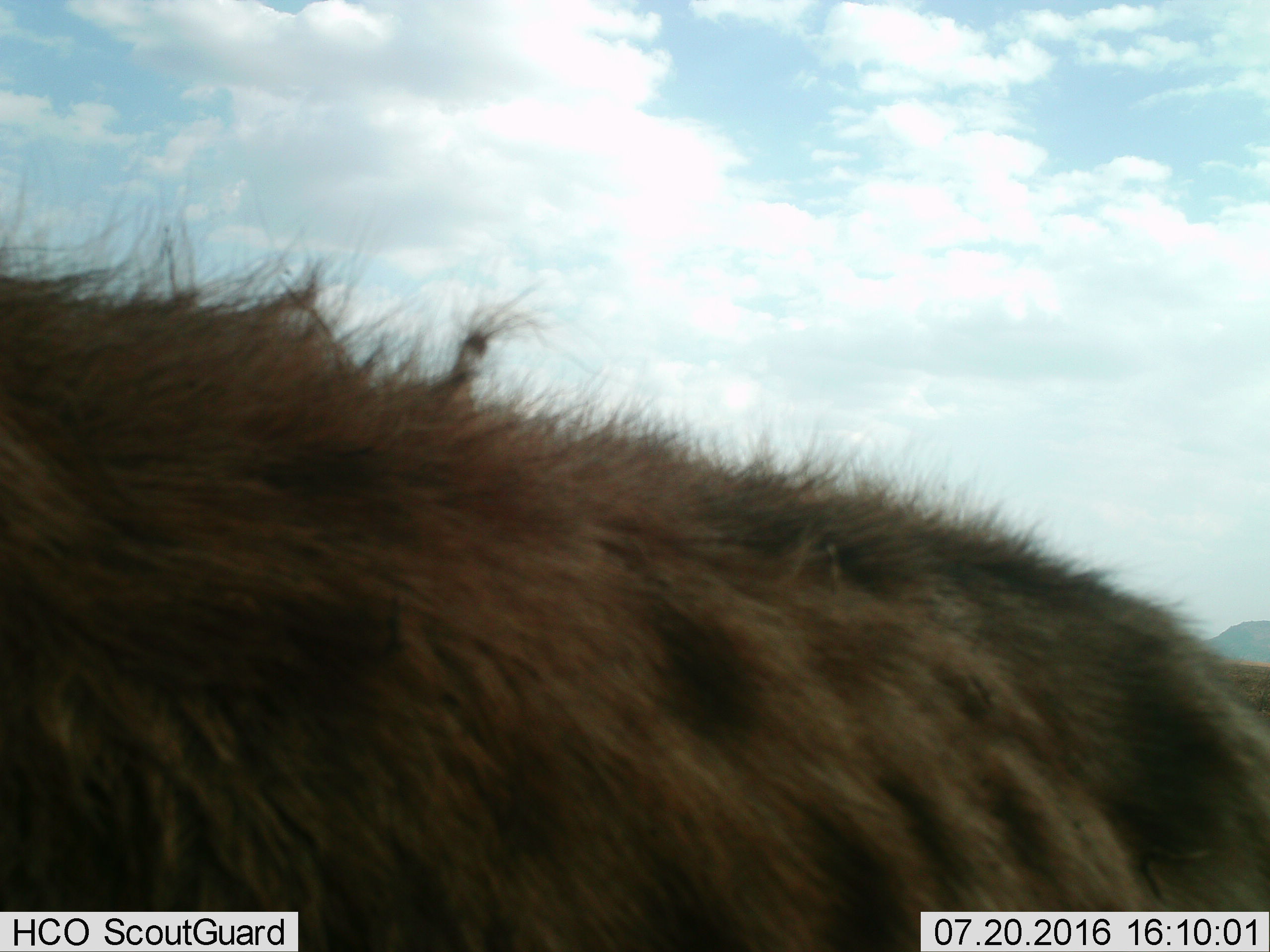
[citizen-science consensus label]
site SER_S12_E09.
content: unidentified animal